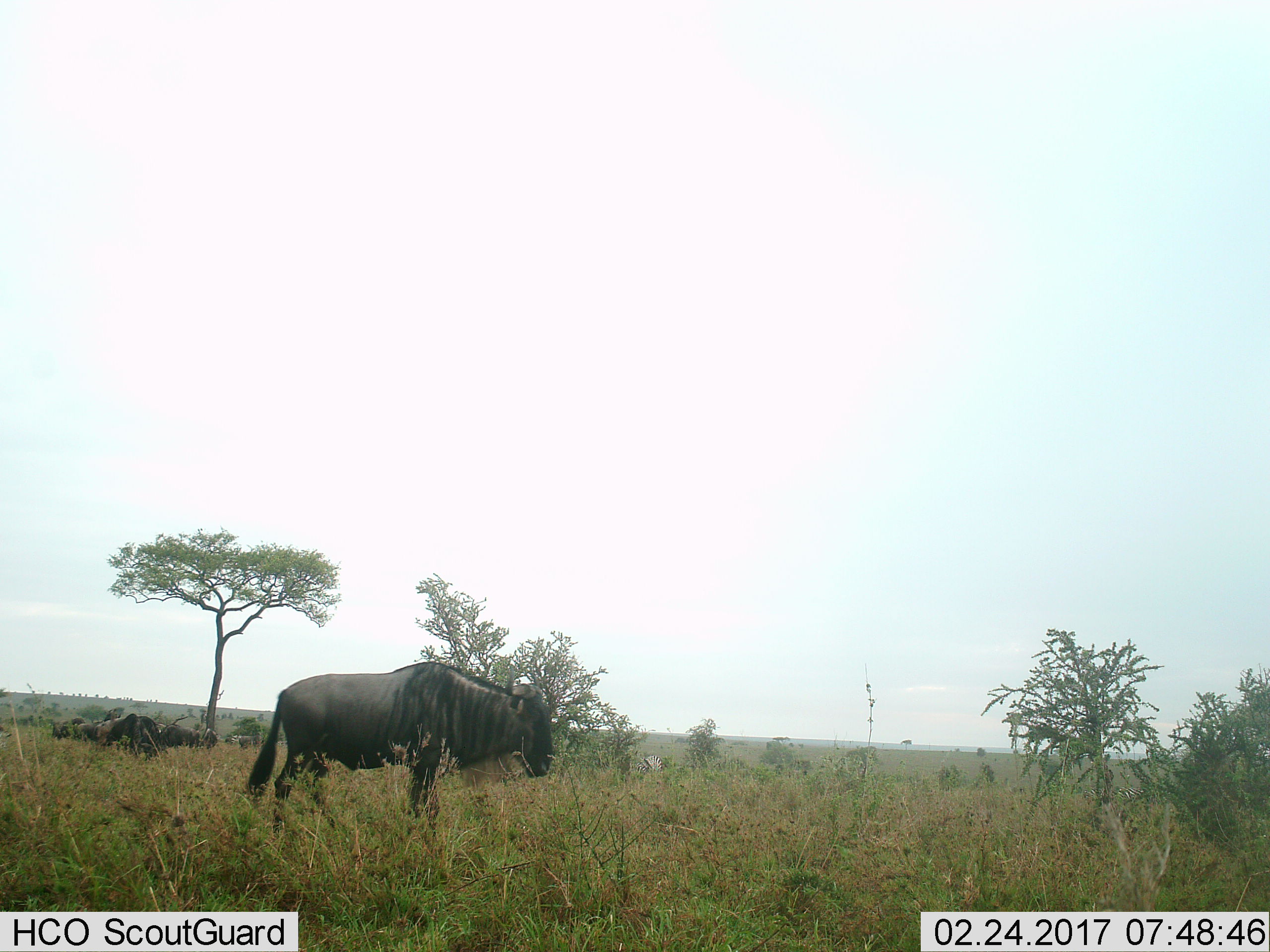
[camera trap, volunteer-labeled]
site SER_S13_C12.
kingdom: Animalia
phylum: Chordata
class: Mammalia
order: Artiodactyla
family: Bovidae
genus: Connochaetes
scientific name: Connochaetes taurinus taurinus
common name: blue wildebeest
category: wildebeestblue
Wildebeestblue (blue wildebeest) (Connochaetes taurinus taurinus), count 5. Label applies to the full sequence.